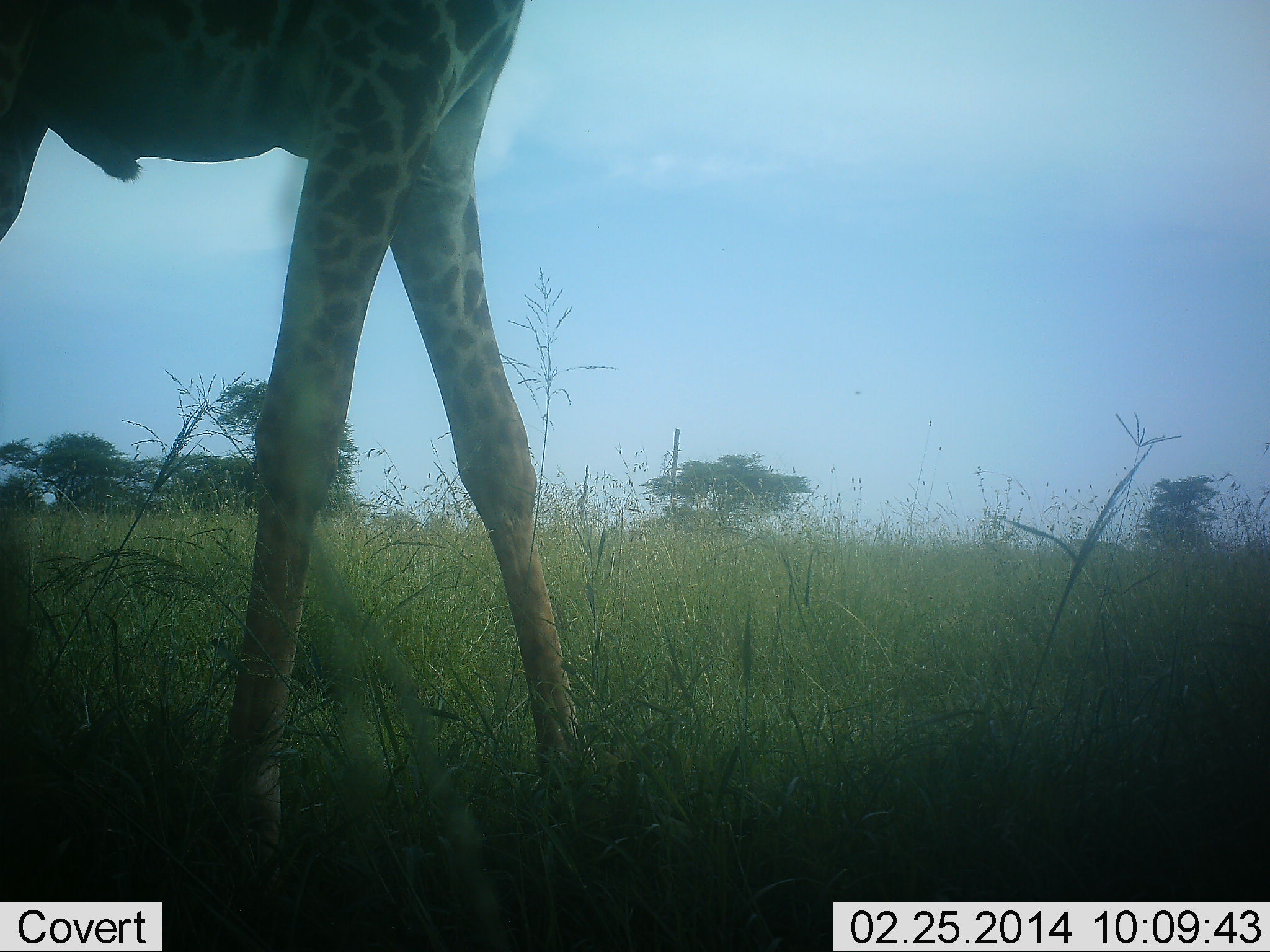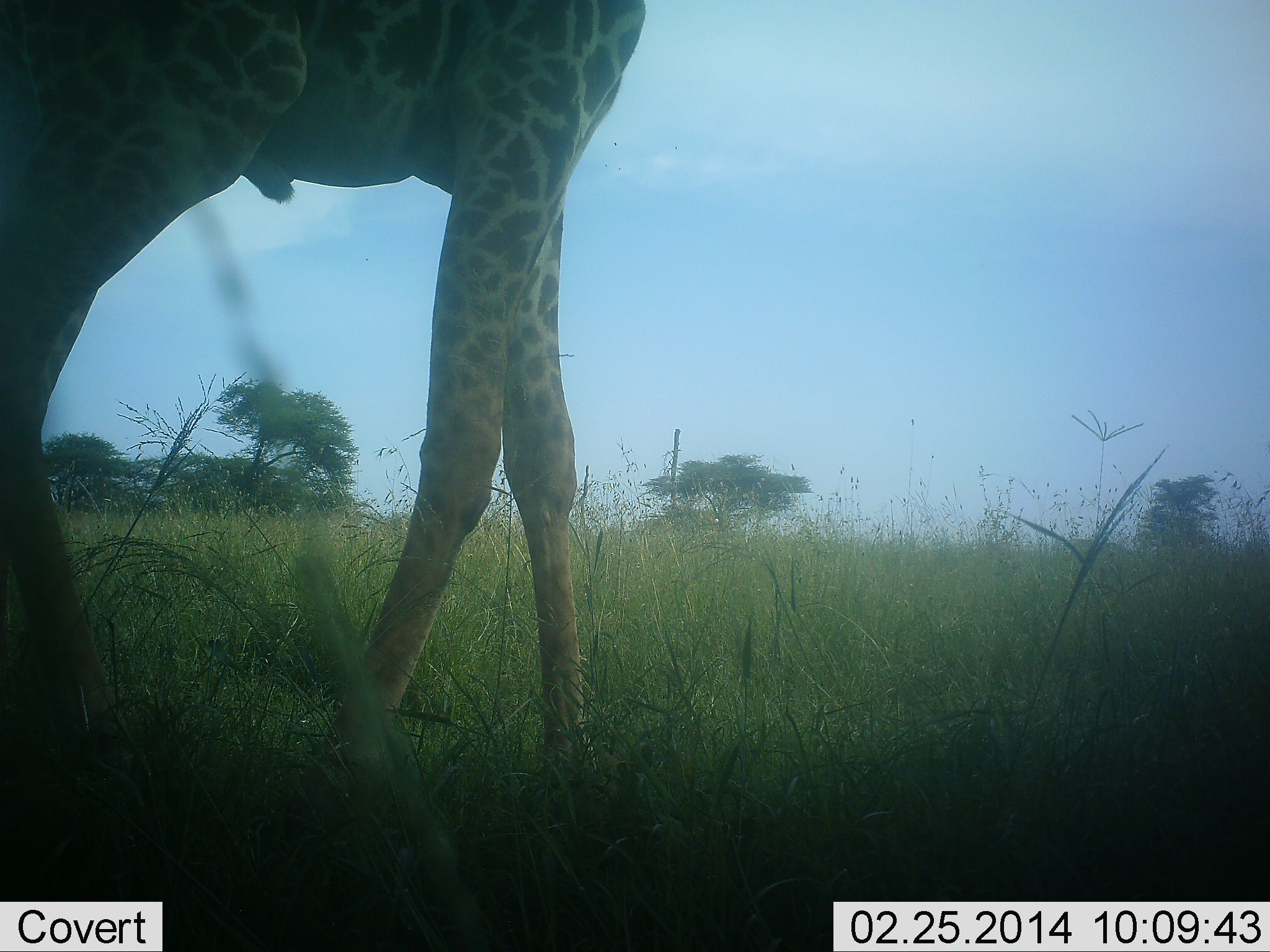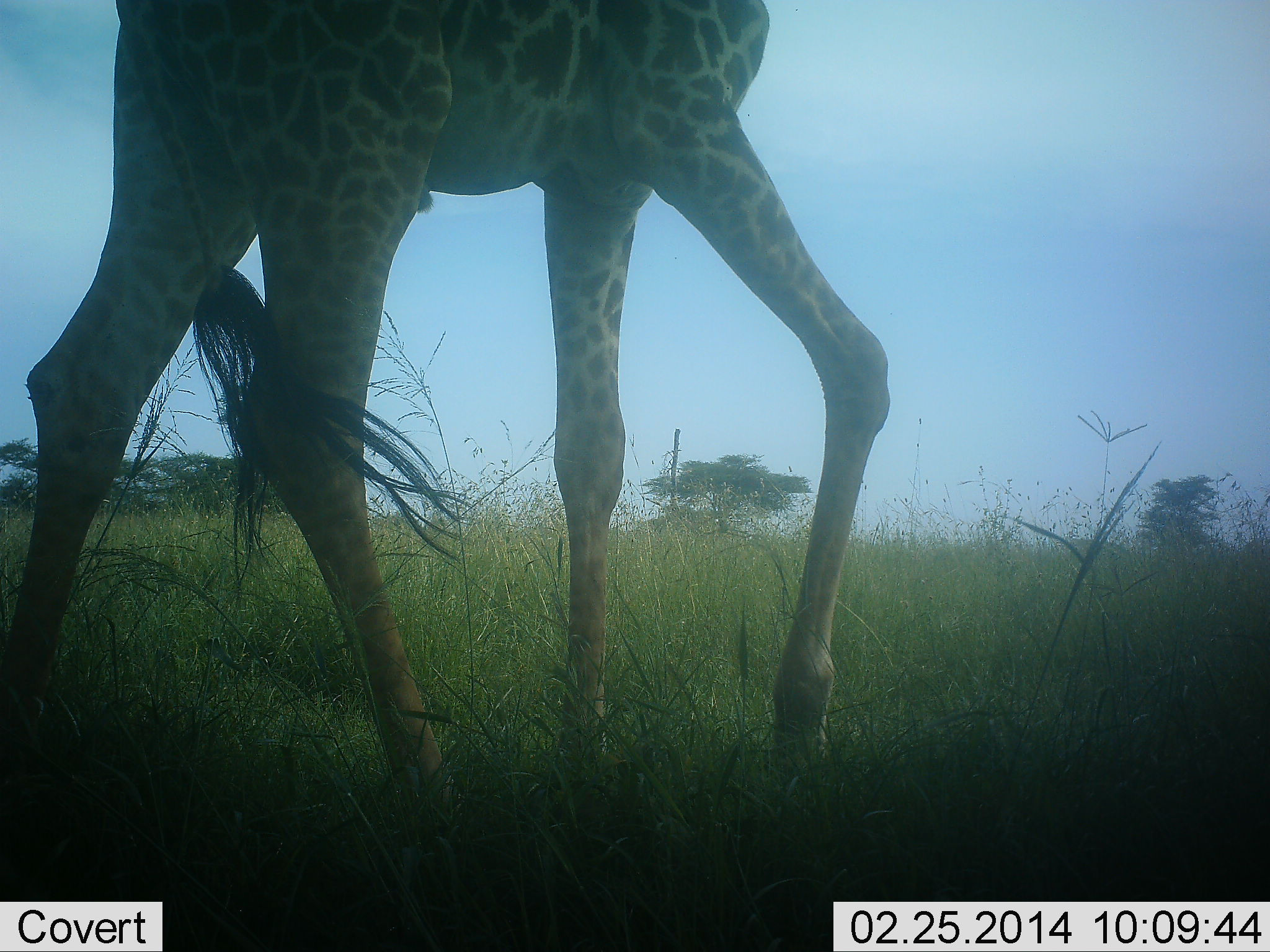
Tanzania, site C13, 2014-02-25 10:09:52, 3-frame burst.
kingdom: Animalia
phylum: Chordata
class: Mammalia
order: Artiodactyla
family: Giraffidae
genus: Giraffa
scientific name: Giraffa camelopardalis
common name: giraffe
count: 1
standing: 22%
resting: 0%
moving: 80%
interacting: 0%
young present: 0%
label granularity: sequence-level